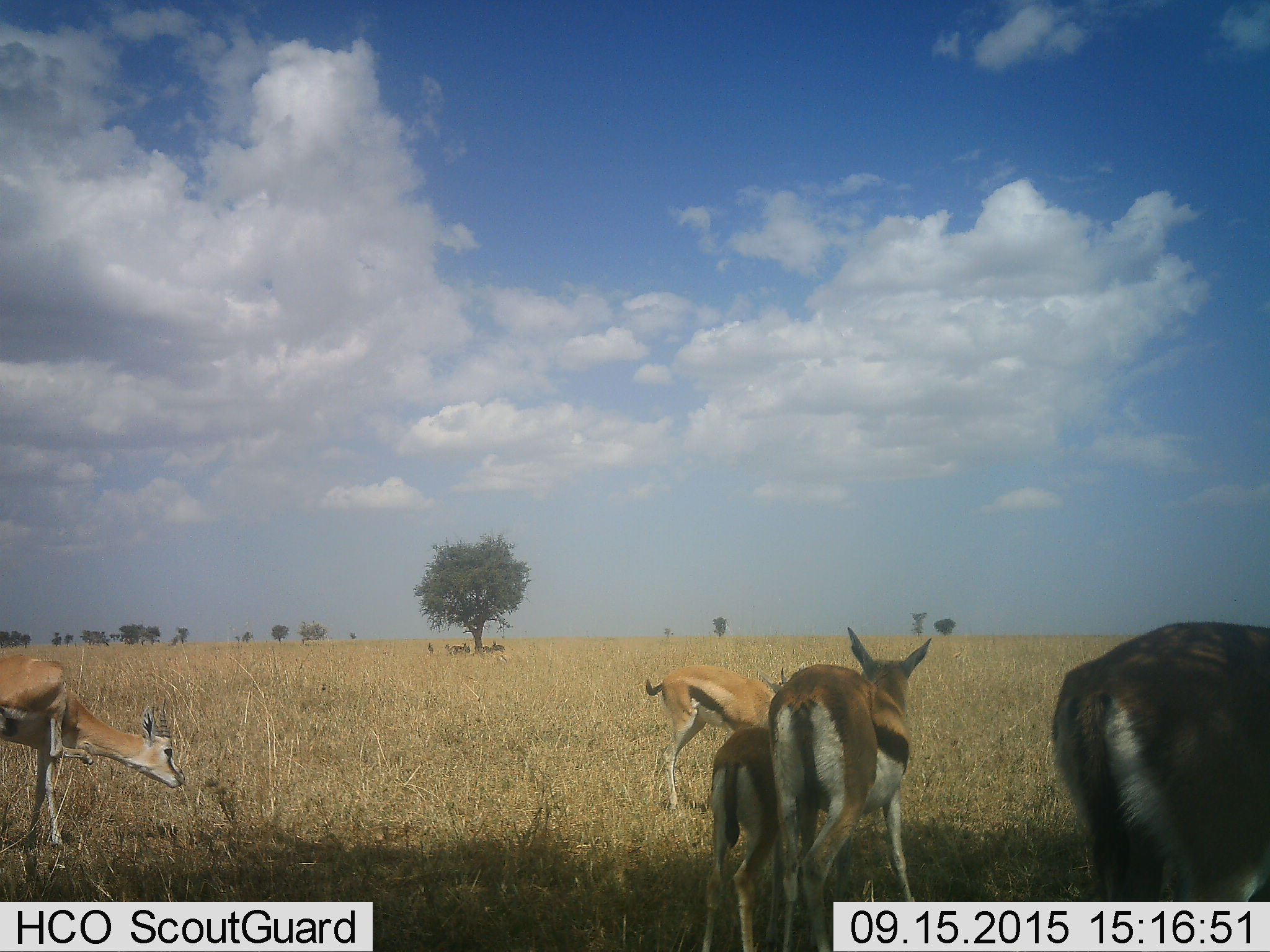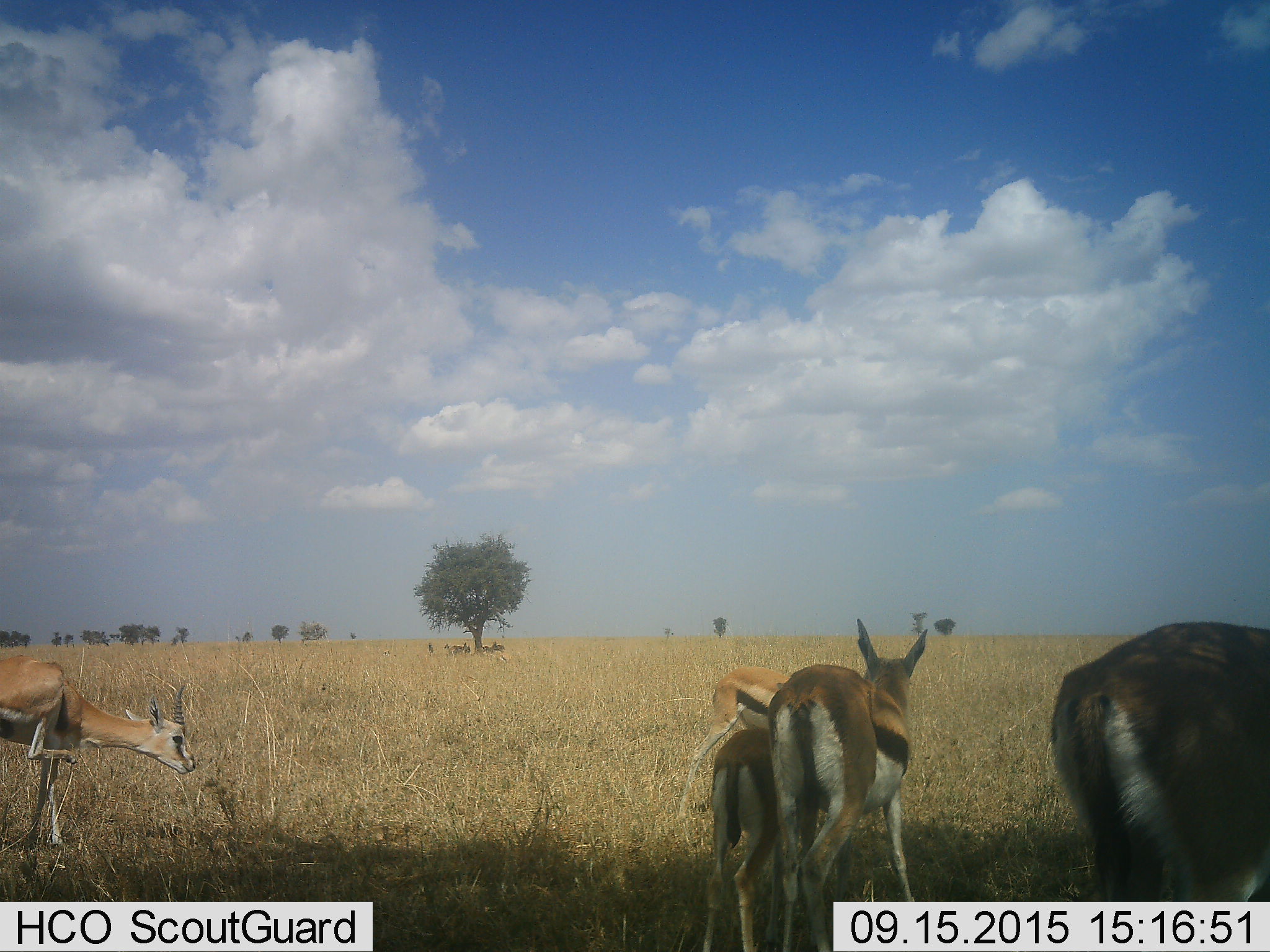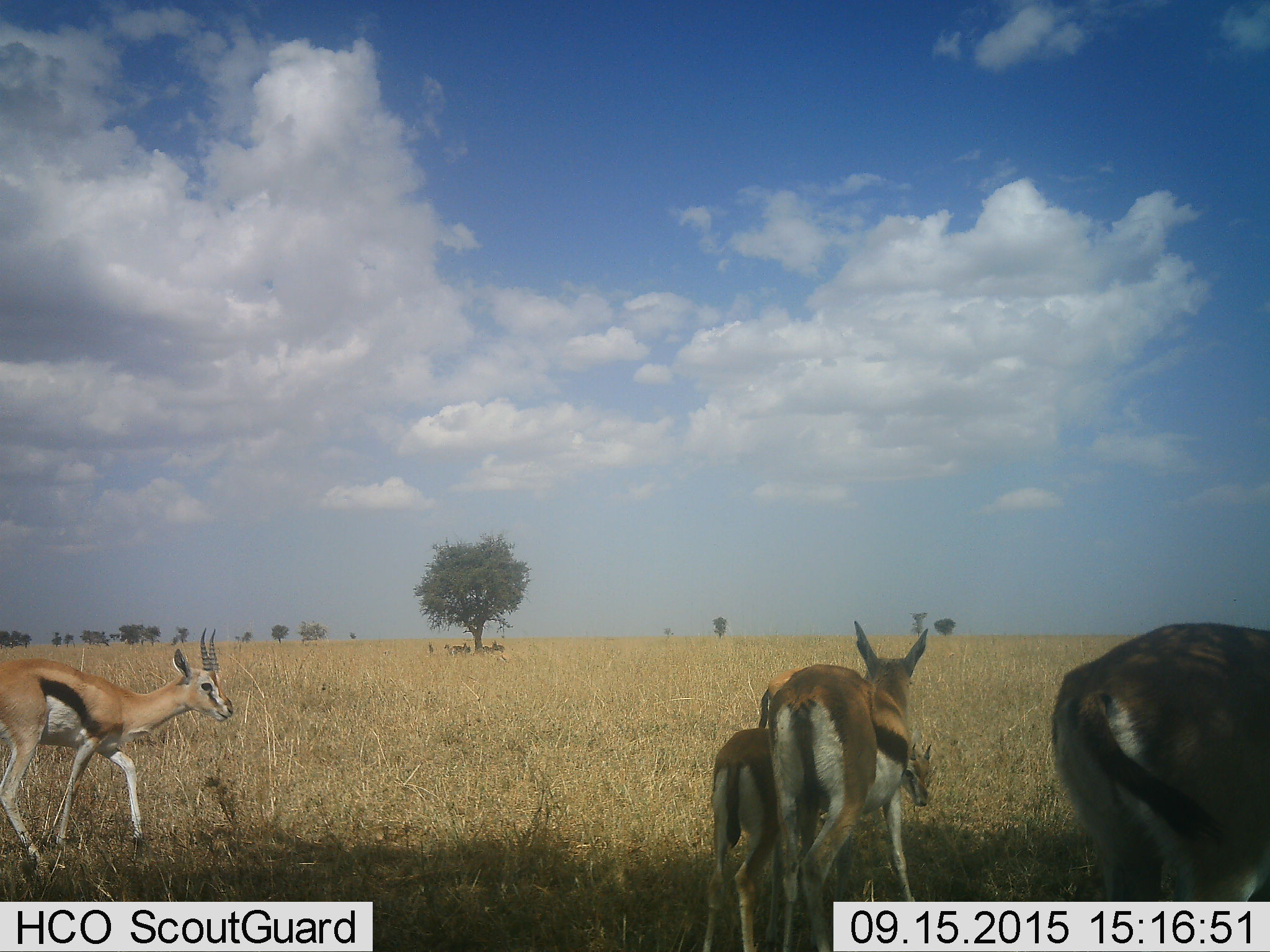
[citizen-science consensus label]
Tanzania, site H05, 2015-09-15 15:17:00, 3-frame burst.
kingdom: Animalia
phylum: Chordata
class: Mammalia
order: Artiodactyla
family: Bovidae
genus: Eudorcas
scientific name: Eudorcas thomsonii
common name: thomson's gazelle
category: gazellethomsons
Gazellethomsons (thomson's gazelle) (Eudorcas thomsonii), count 5. Behavior (volunteer vote fractions): standing 89%, resting 11%, moving 44%, interacting 11%. Young present (vote fraction): 78%. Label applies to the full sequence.